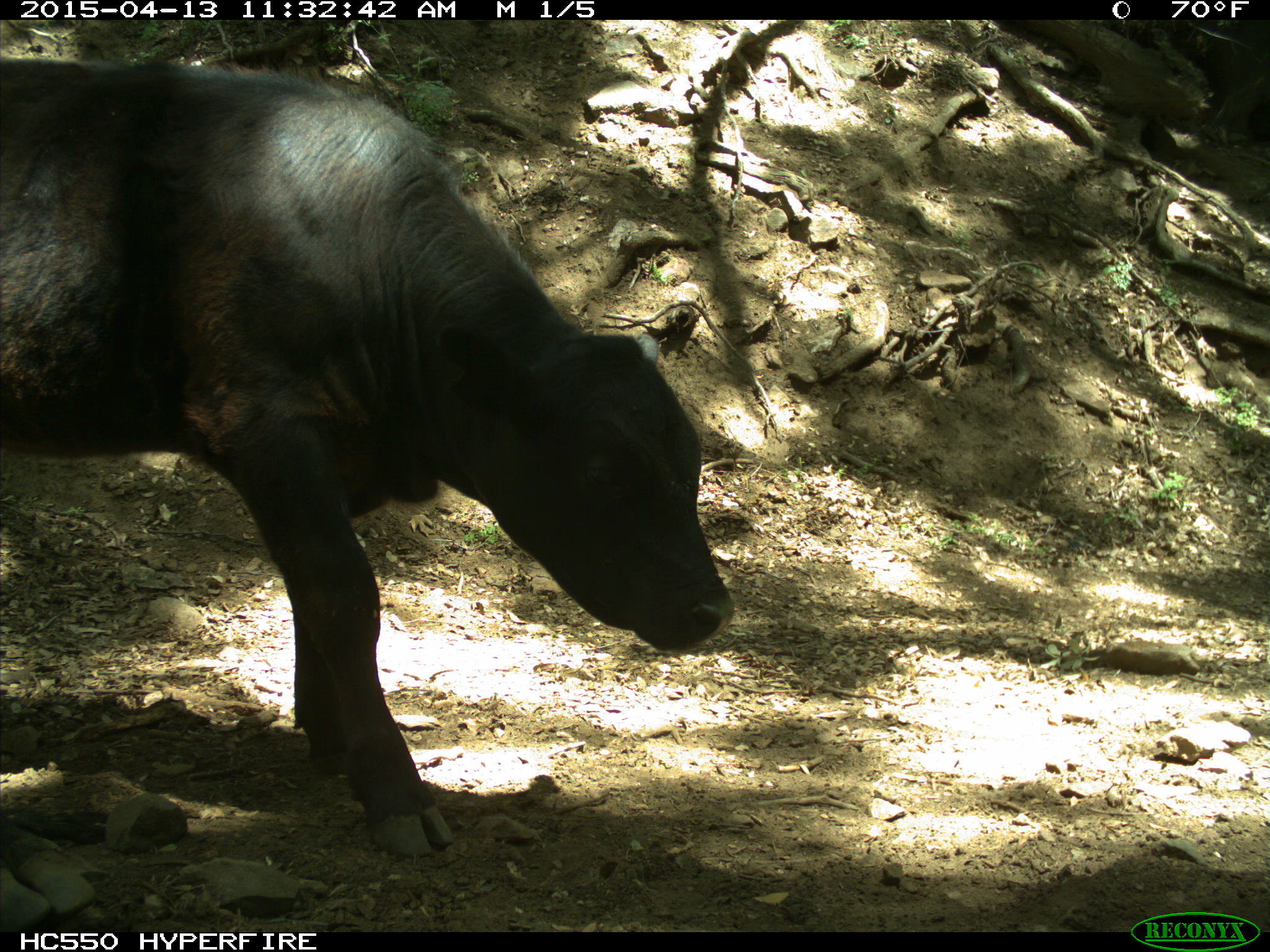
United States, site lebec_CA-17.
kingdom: Animalia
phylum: Chordata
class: Mammalia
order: Artiodactyla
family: Bovidae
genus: Bos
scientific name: Bos taurus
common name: domestic cow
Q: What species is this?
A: Bos taurus (domestic cow).